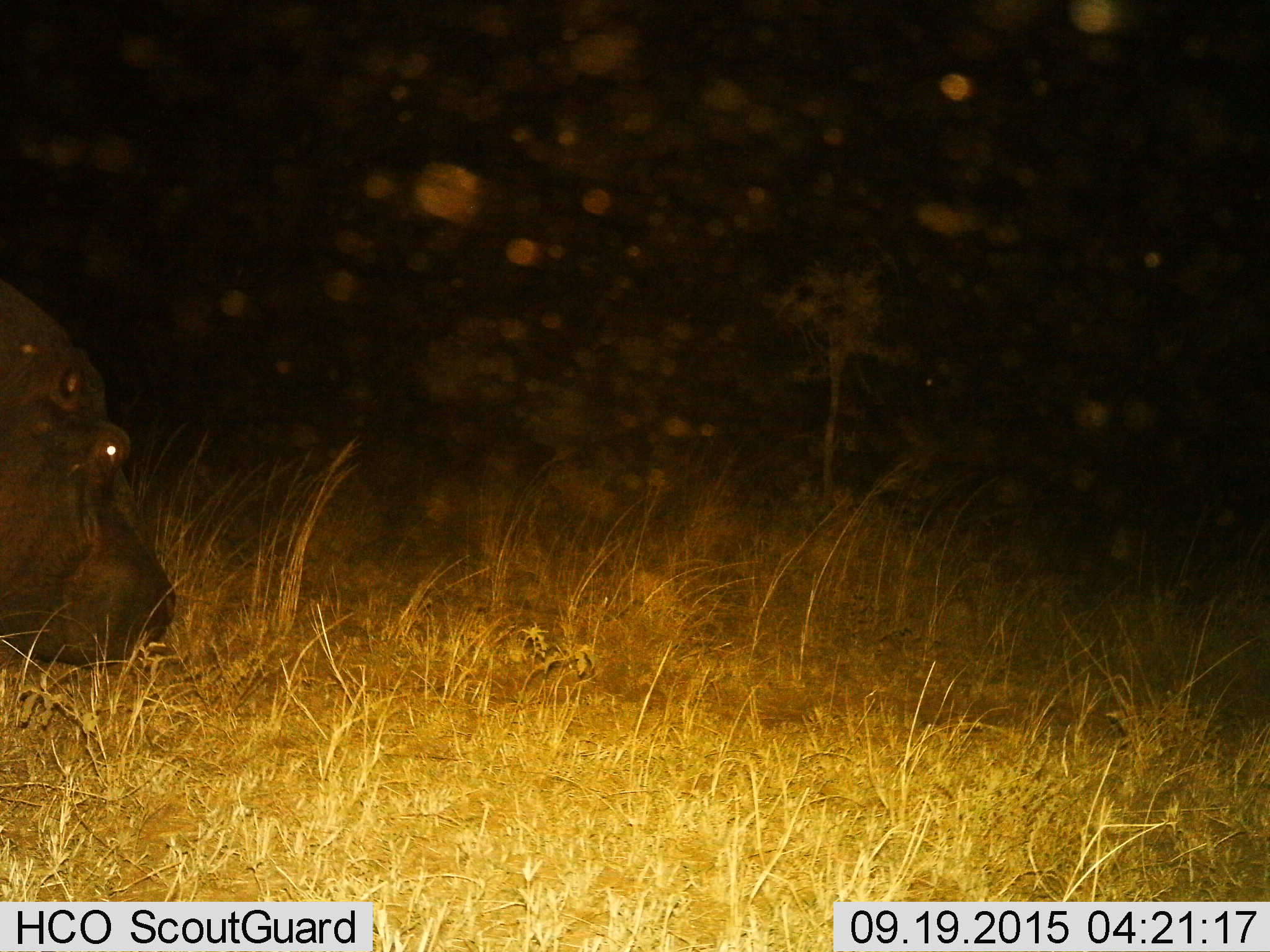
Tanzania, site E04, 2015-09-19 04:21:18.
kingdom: Animalia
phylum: Chordata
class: Mammalia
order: Artiodactyla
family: Hippopotamidae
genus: Hippopotamus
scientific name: Hippopotamus amphibius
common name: hippopotamus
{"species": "hippopotamus (Hippopotamus amphibius)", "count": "1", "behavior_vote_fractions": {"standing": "17%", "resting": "6%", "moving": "17%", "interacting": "0%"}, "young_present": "6%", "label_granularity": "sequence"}